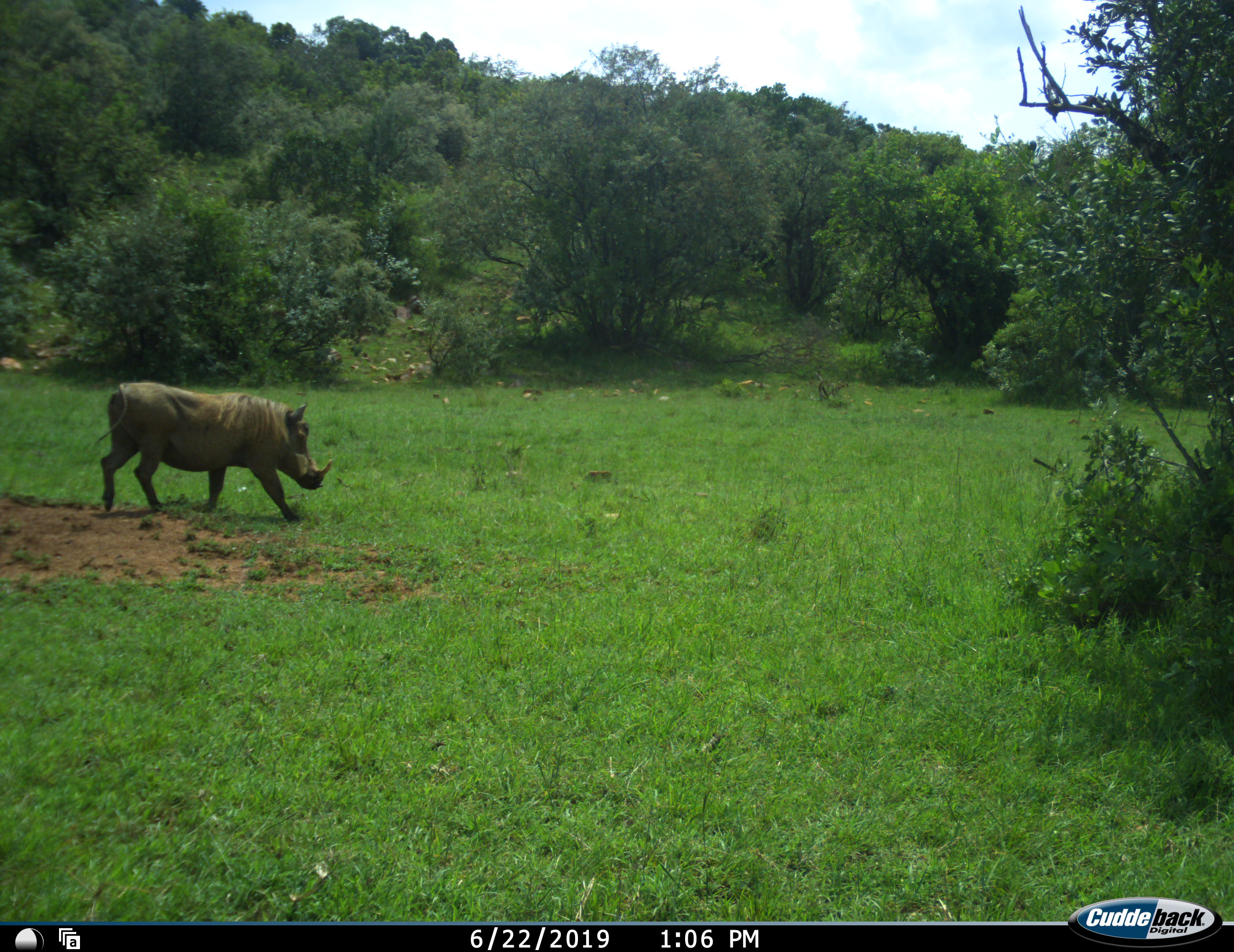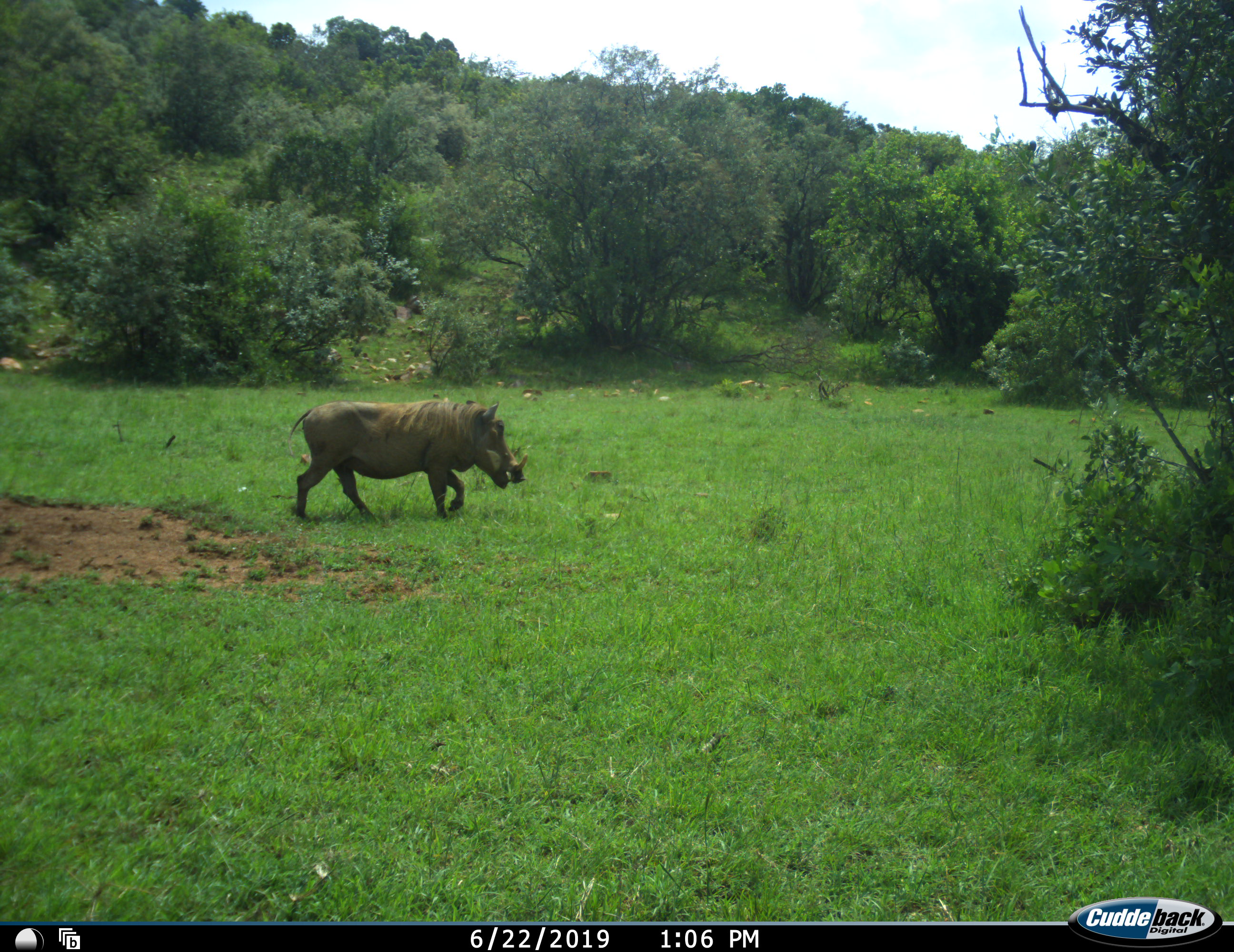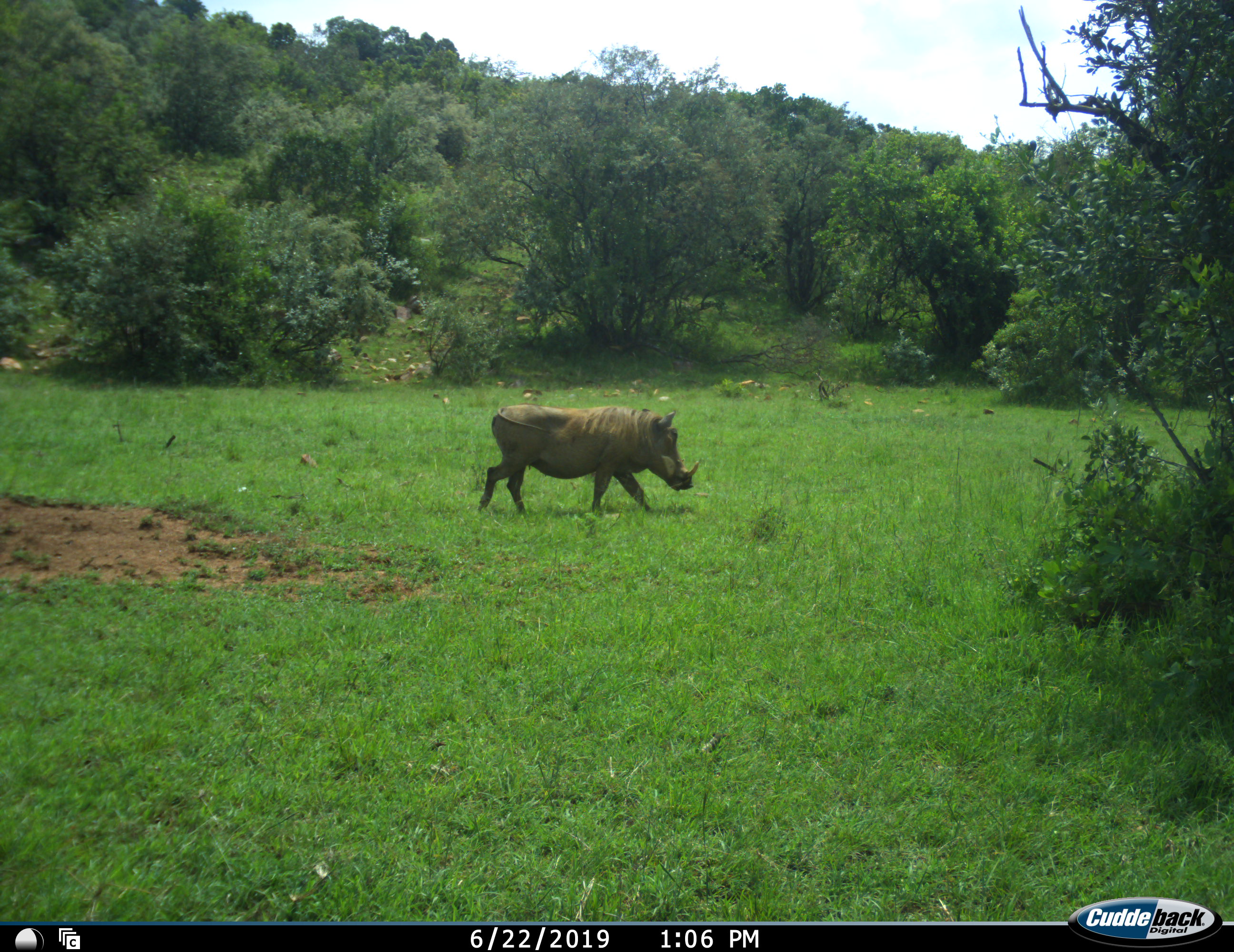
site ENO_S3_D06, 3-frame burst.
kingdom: Animalia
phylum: Chordata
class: Mammalia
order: Artiodactyla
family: Suidae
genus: Phacochoerus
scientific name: Phacochoerus africanus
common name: warthog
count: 1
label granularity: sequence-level